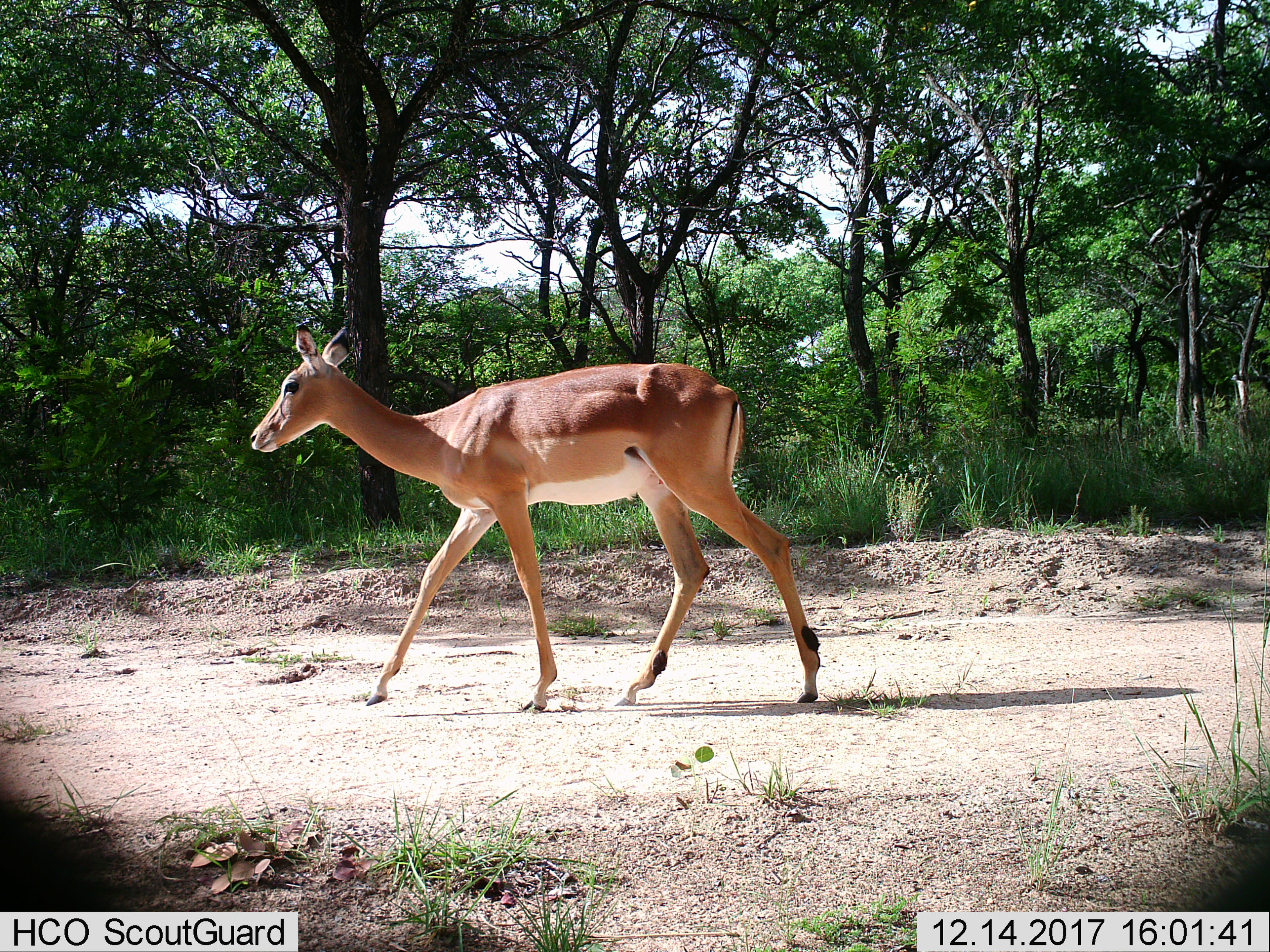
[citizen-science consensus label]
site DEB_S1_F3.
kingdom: Animalia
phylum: Chordata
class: Mammalia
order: Artiodactyla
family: Bovidae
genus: Aepyceros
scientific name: Aepyceros melampus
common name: impala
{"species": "impala (Aepyceros melampus)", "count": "1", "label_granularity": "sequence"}